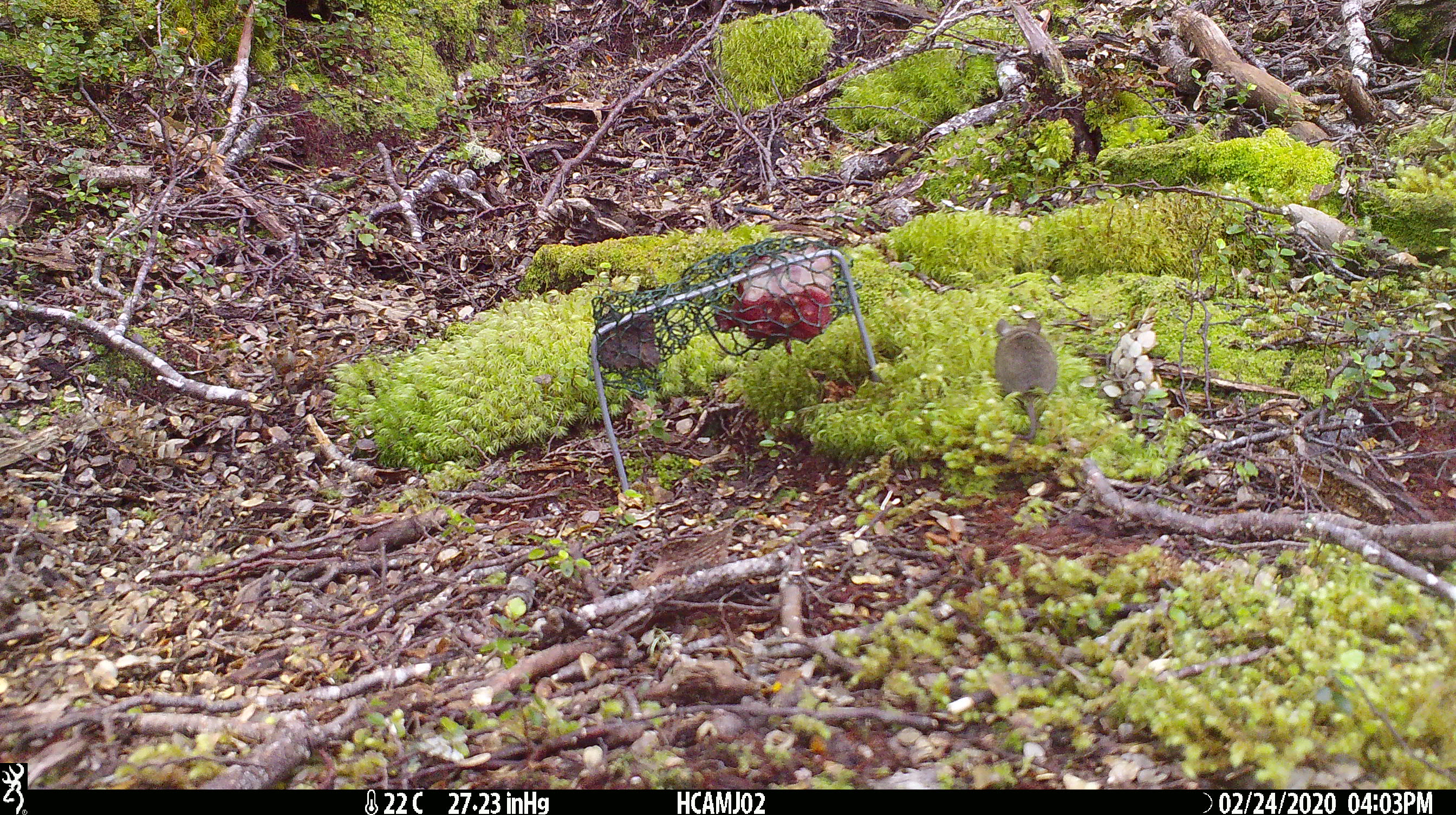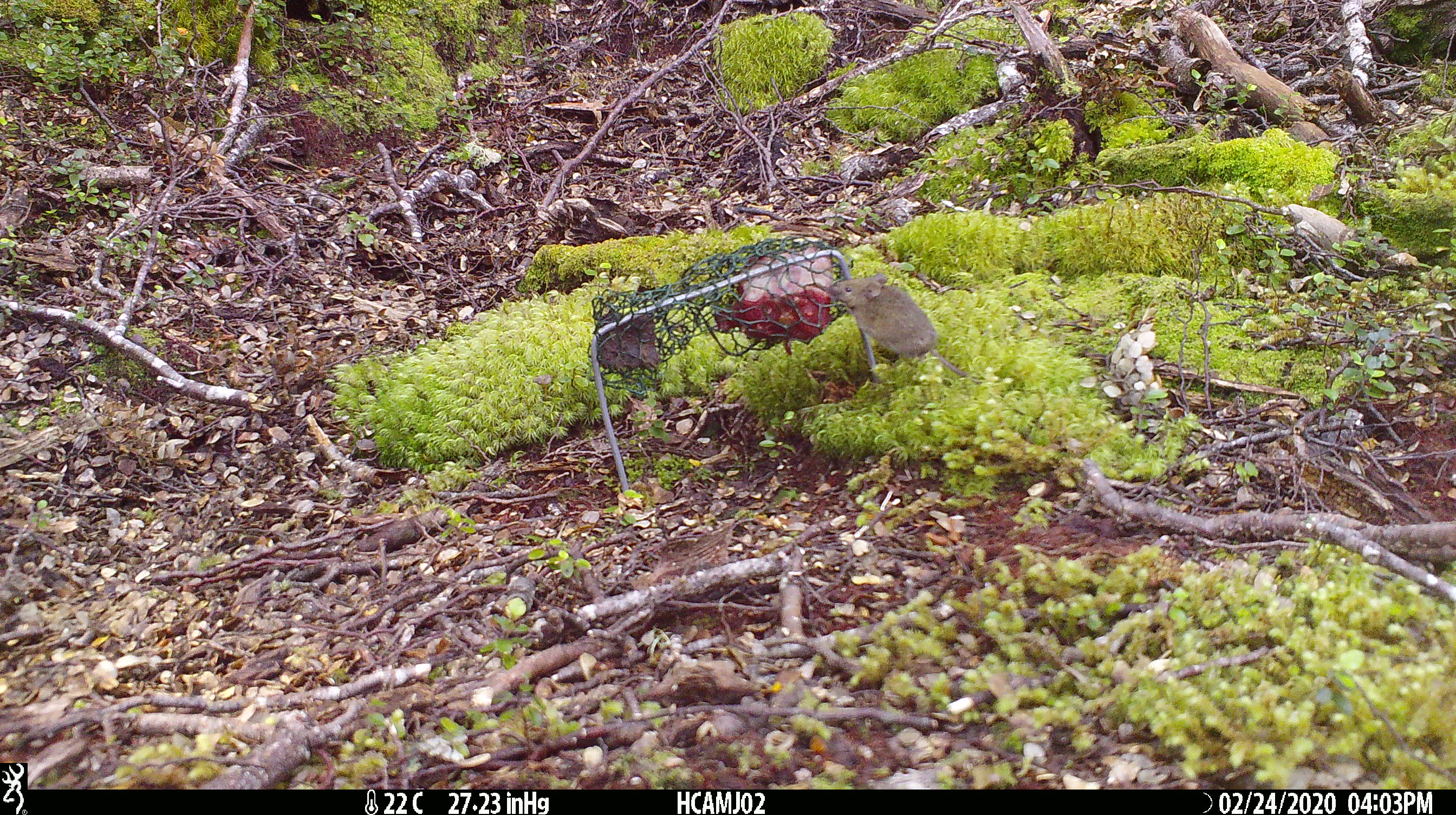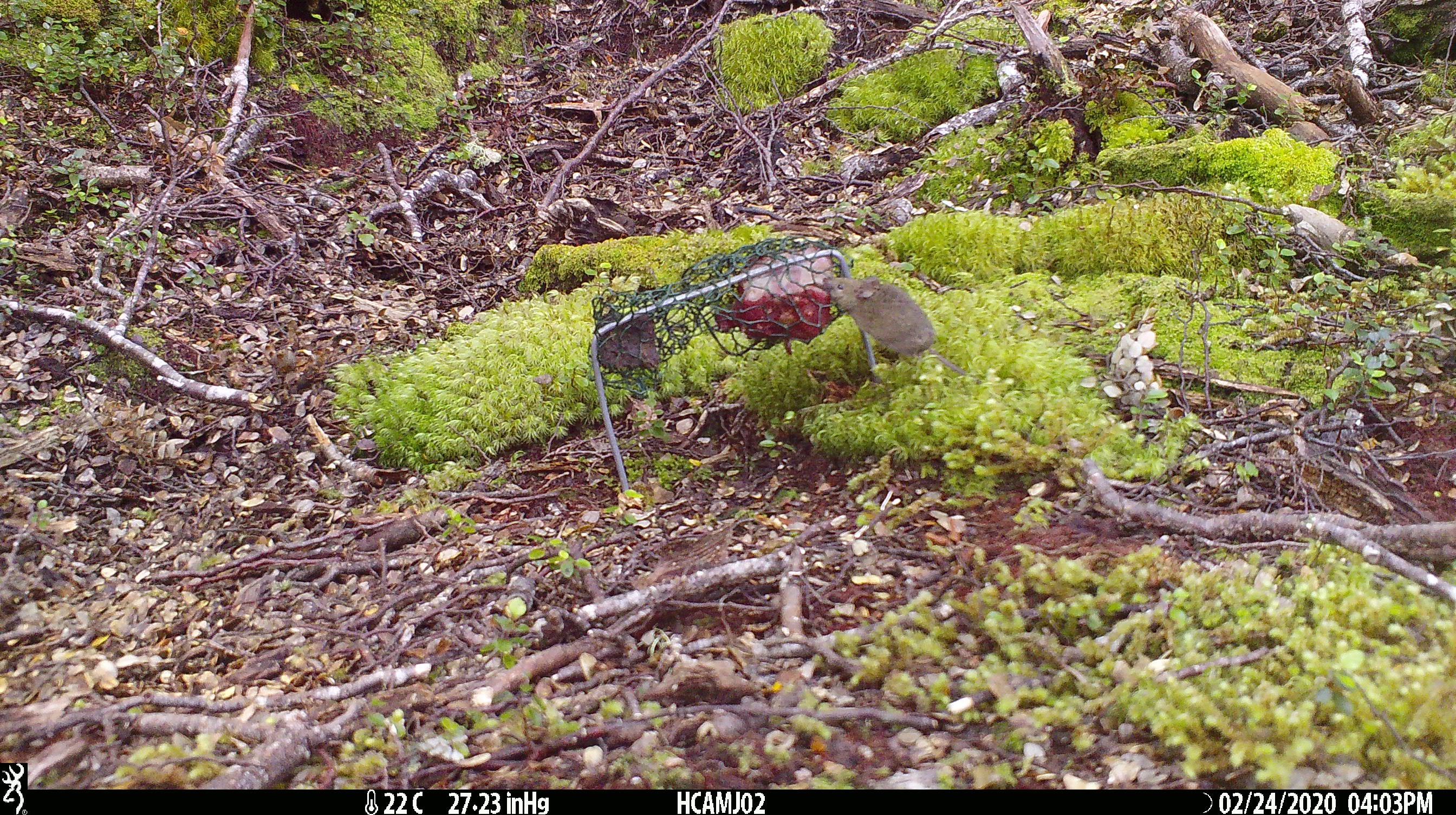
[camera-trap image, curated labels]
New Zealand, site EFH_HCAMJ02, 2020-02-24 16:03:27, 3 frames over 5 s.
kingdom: Animalia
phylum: Chordata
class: Mammalia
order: Rodentia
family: Muridae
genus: Mus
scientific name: Mus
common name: mouse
Mouse (Mus).